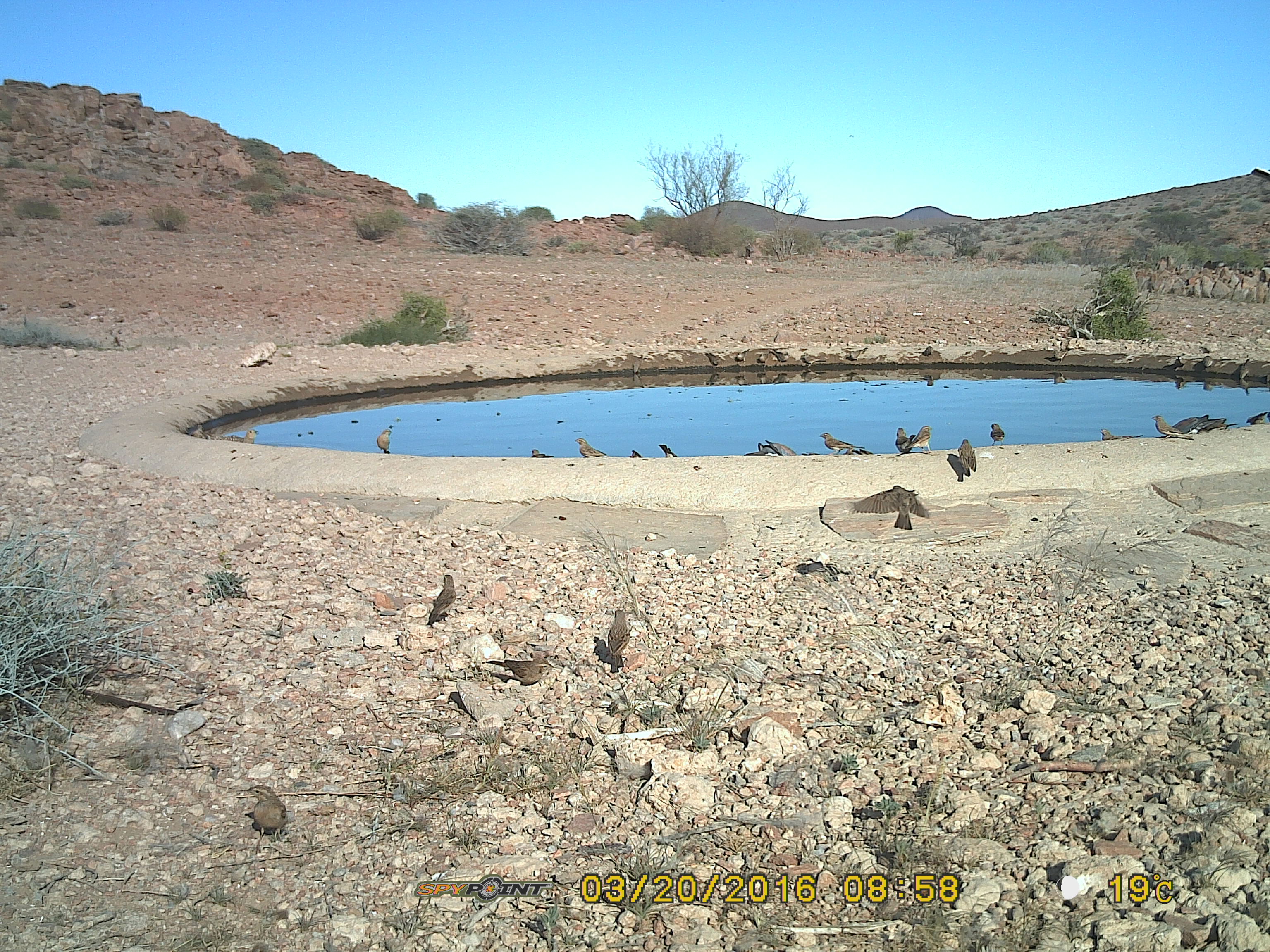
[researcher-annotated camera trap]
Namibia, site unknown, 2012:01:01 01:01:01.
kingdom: Animalia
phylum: Chordata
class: Aves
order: Pterocliformes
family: Pteroclidae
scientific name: Pteroclidae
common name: sandgrouse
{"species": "Pteroclidae (sandgrouse)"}